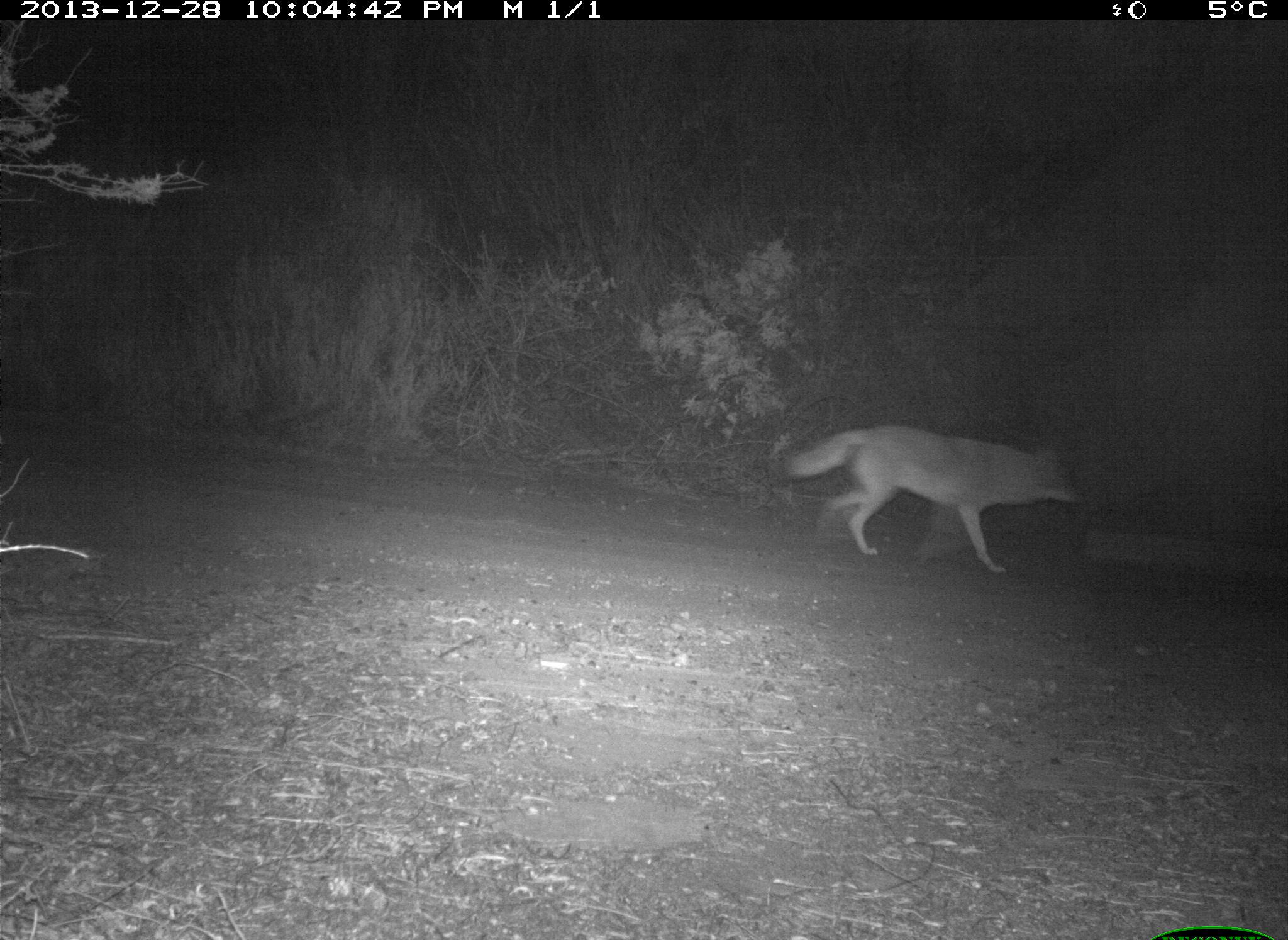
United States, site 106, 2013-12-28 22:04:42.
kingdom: Animalia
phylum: Chordata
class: Mammalia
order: Carnivora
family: Canidae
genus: Canis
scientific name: Canis latrans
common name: coyote